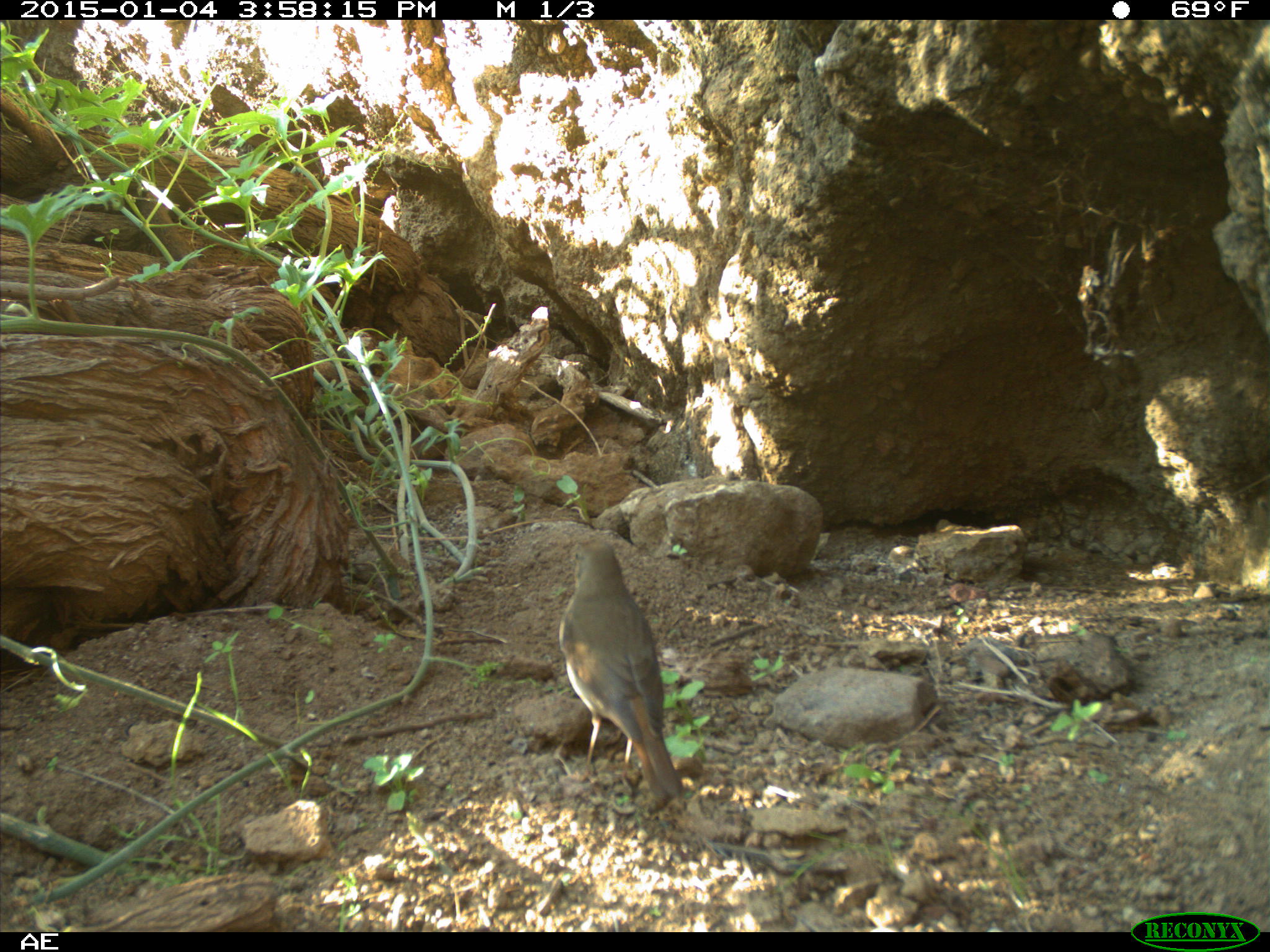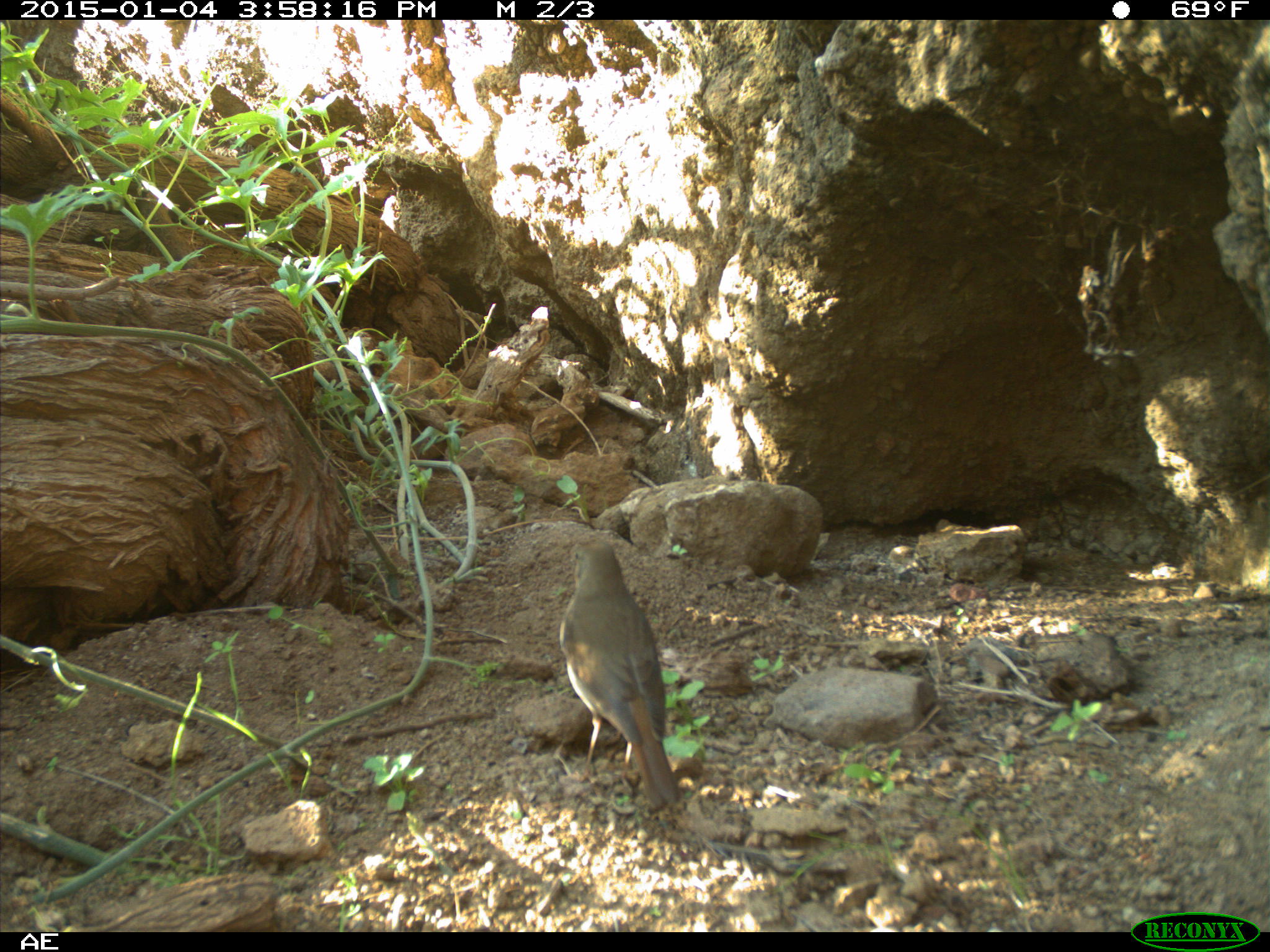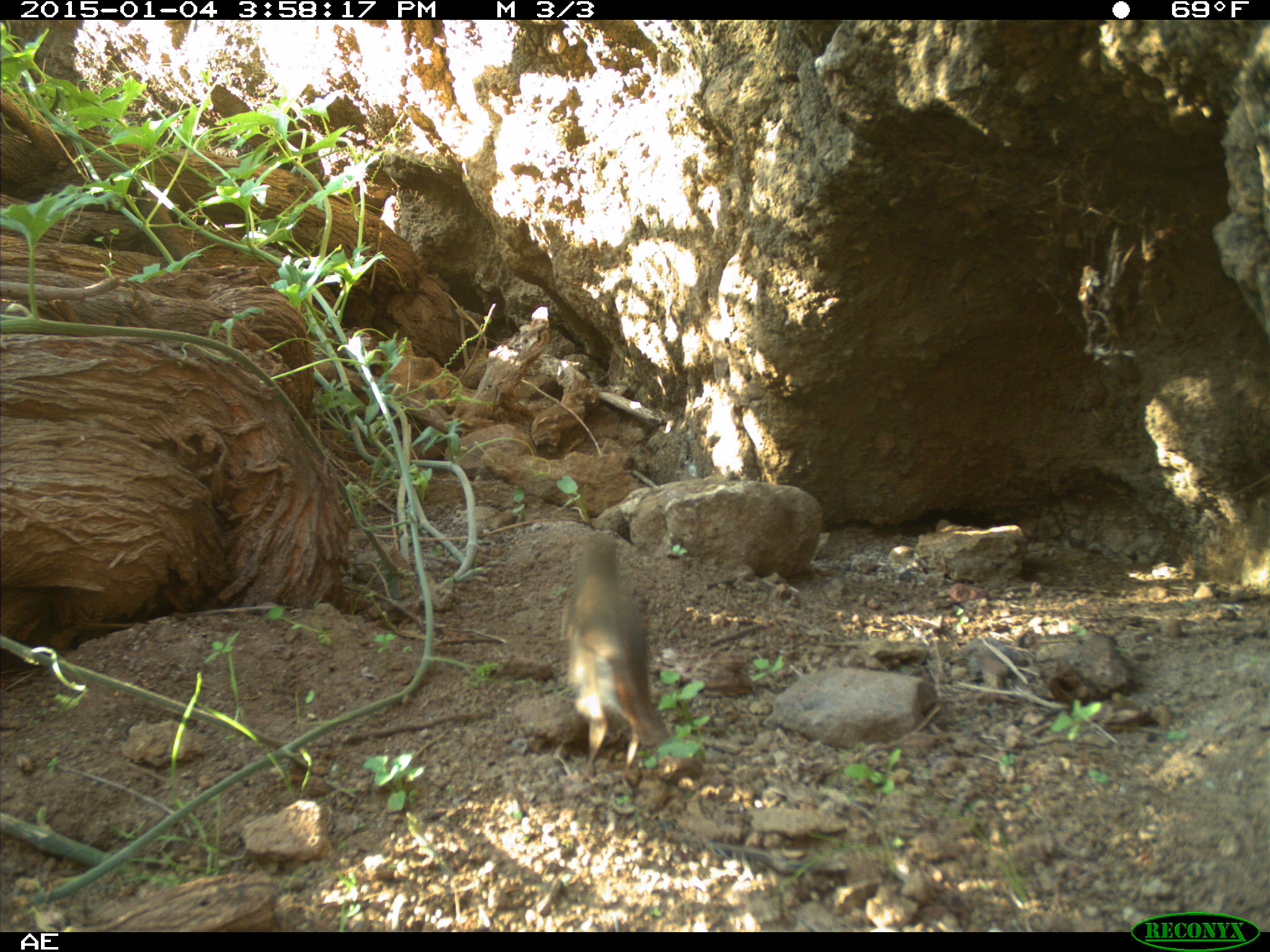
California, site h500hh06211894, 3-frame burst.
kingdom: Animalia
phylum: Chordata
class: Aves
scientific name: Aves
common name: bird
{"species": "bird (Aves)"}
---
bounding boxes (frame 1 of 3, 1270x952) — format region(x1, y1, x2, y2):
bird: region(557, 537, 684, 802)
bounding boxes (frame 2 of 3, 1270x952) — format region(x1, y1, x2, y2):
bird: region(559, 539, 682, 805)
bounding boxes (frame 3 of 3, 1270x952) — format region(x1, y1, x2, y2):
bird: region(561, 529, 667, 765)